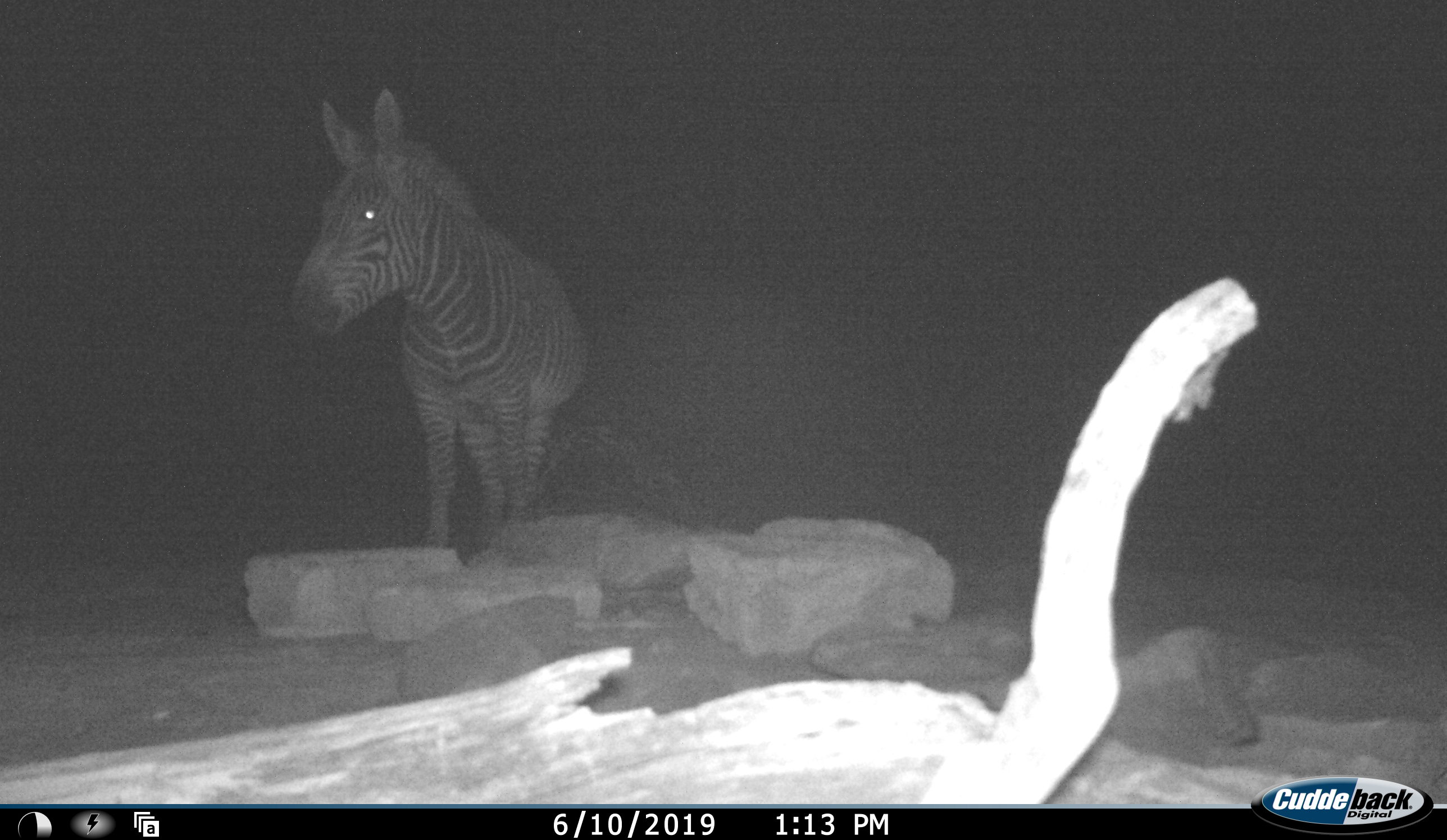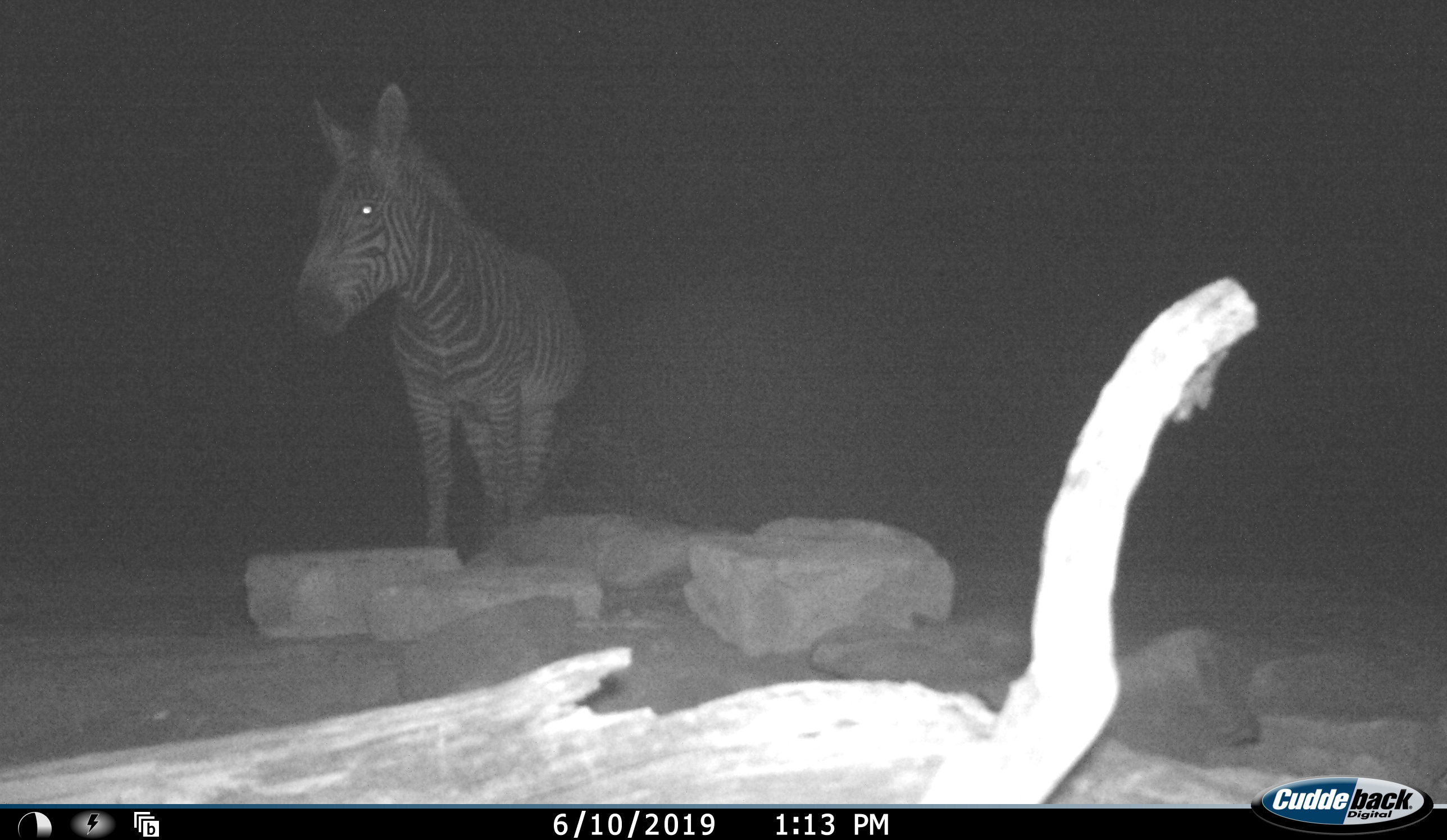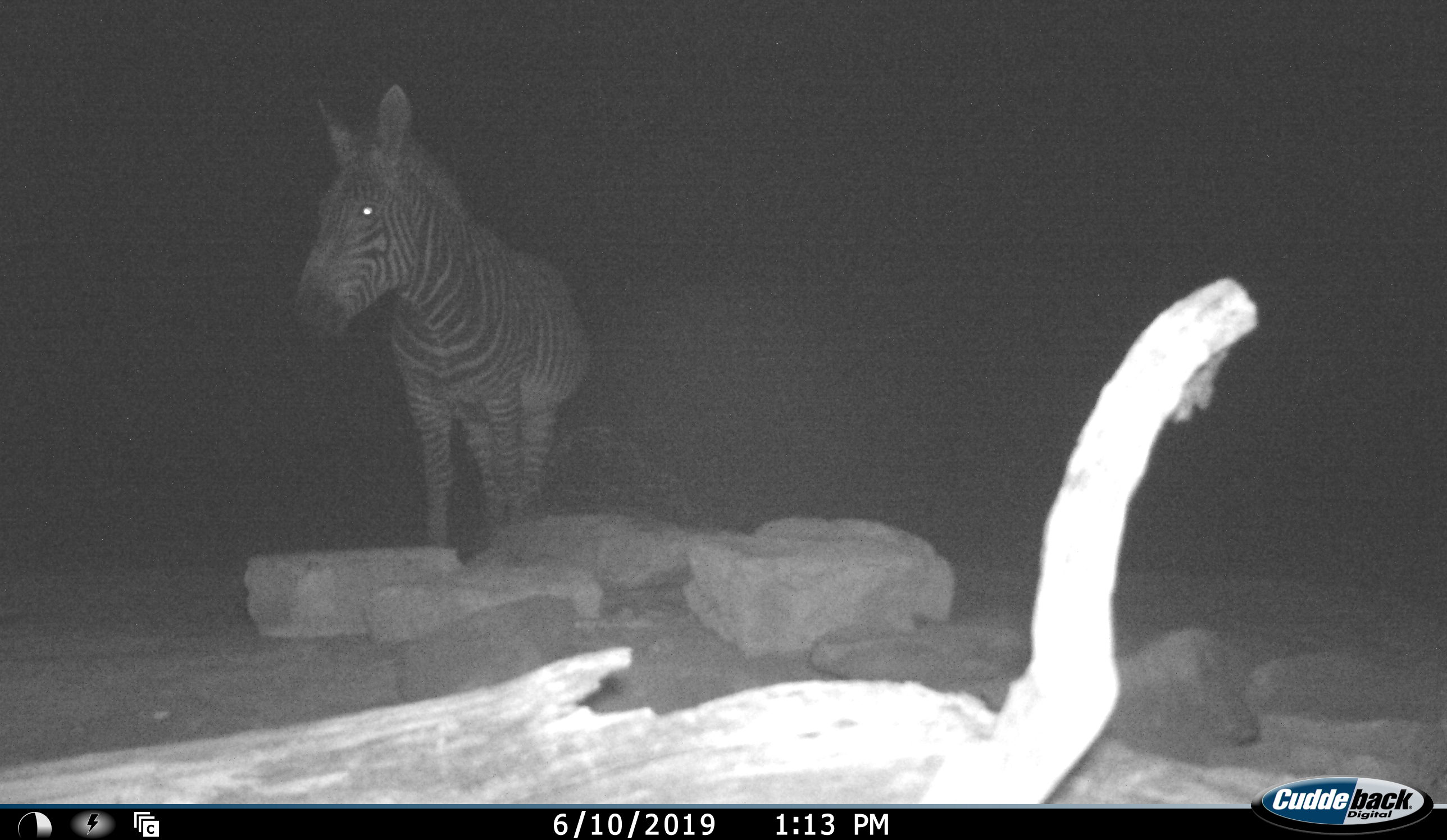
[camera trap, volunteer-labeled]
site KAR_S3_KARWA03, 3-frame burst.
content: unidentified animal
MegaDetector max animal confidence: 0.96